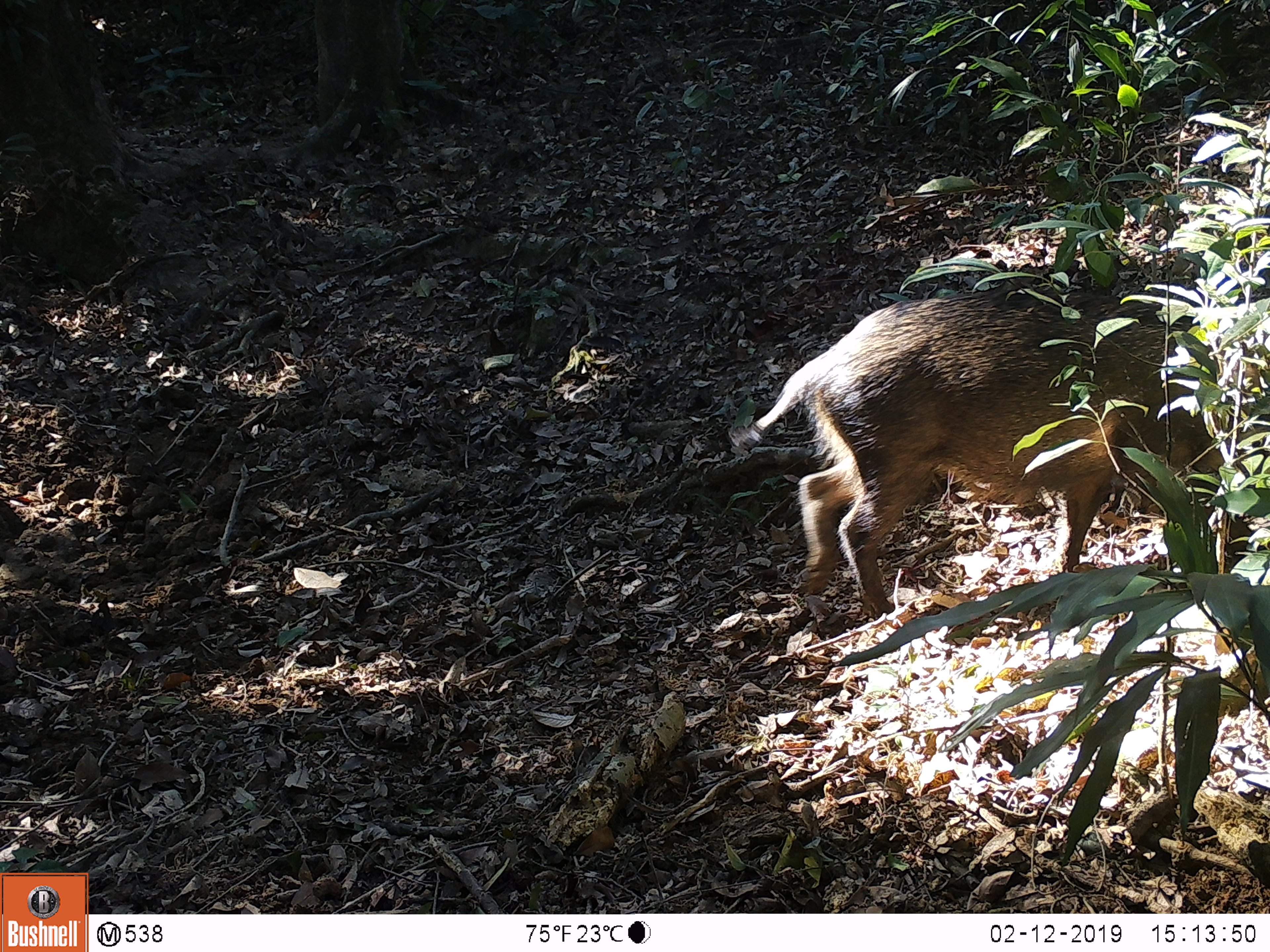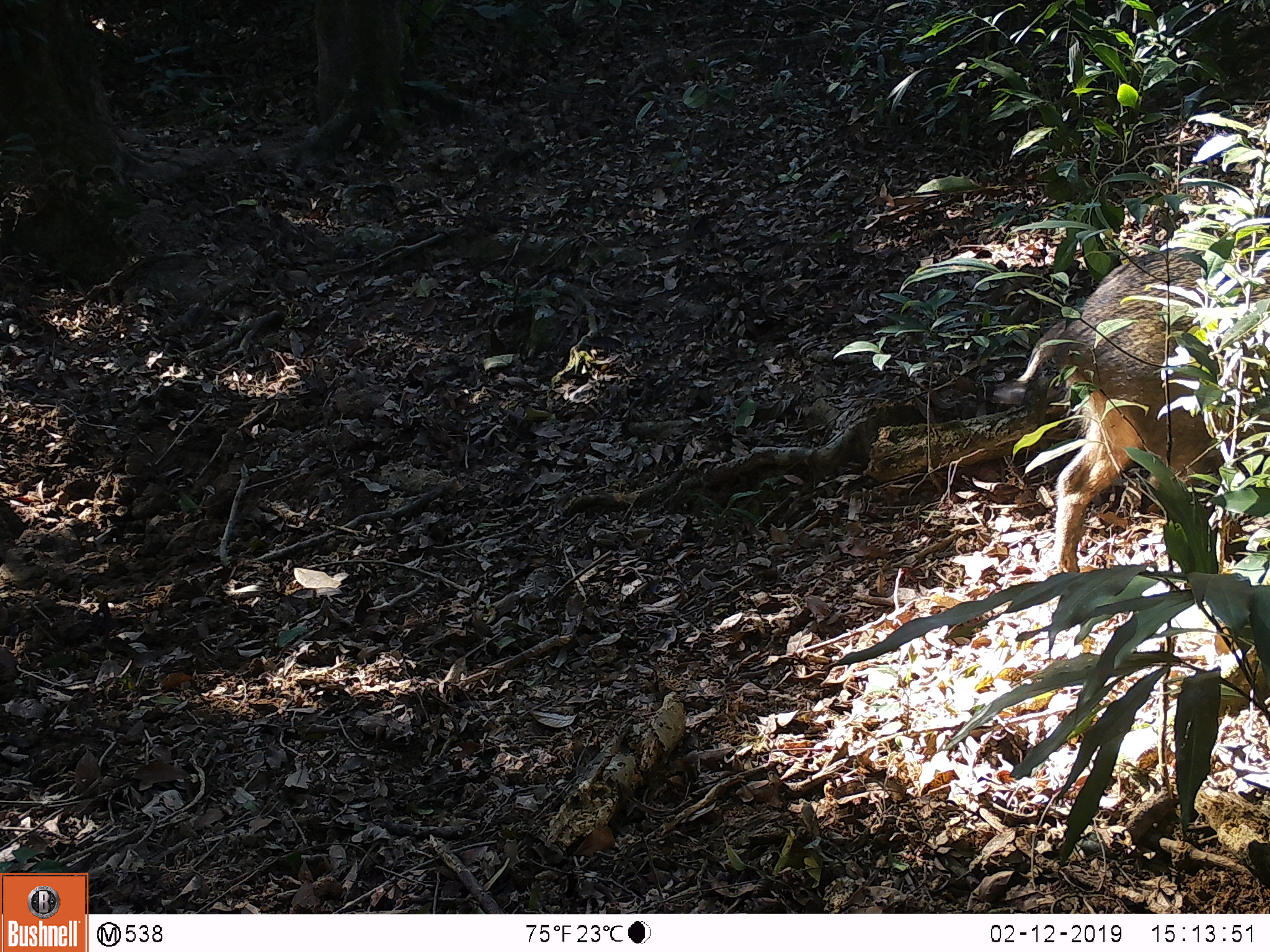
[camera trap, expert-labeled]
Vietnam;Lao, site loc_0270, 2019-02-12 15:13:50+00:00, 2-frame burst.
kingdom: Animalia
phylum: Chordata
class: Mammalia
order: Artiodactyla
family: Suidae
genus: Sus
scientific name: Sus scrofa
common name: eurasian wild pig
Eurasian wild pig (Sus scrofa). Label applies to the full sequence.